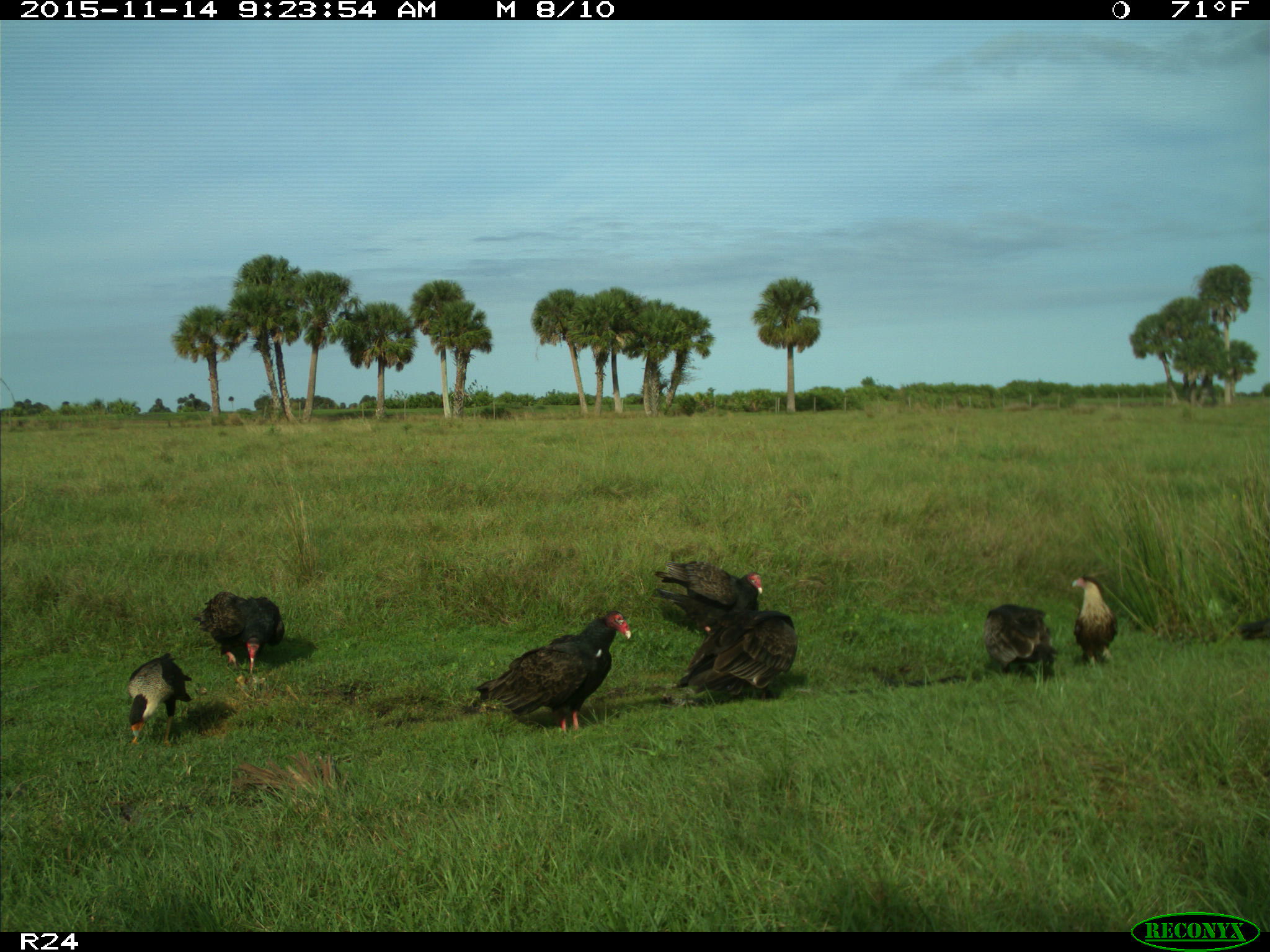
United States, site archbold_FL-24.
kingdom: Animalia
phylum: Chordata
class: Aves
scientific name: Aves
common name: birds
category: unidentified bird